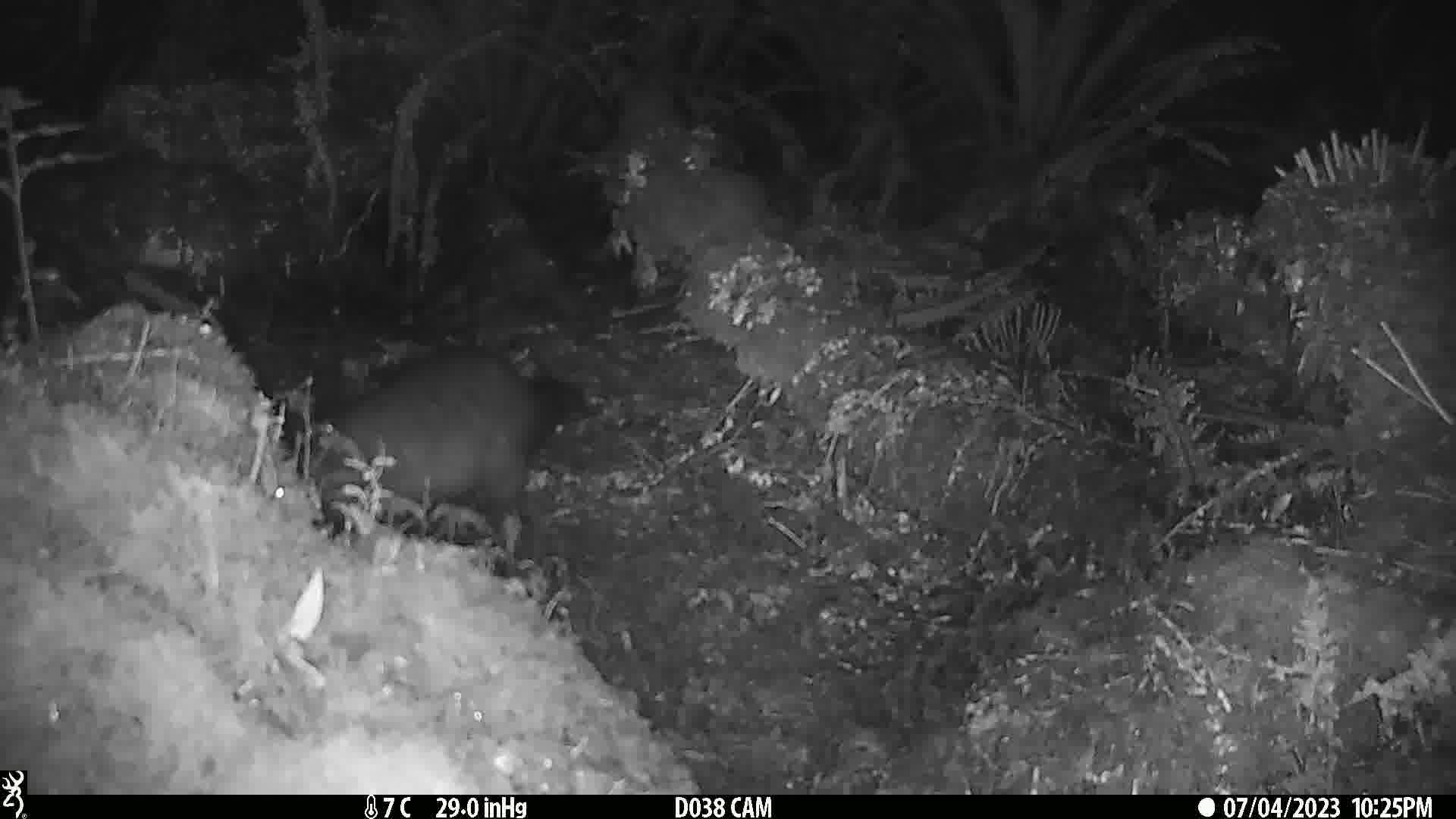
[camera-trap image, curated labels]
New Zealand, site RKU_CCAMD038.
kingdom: Animalia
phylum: Chordata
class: Mammalia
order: Diprotodontia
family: Phalangeridae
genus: Trichosurus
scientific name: Trichosurus vulpecula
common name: common brushtail possum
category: possum